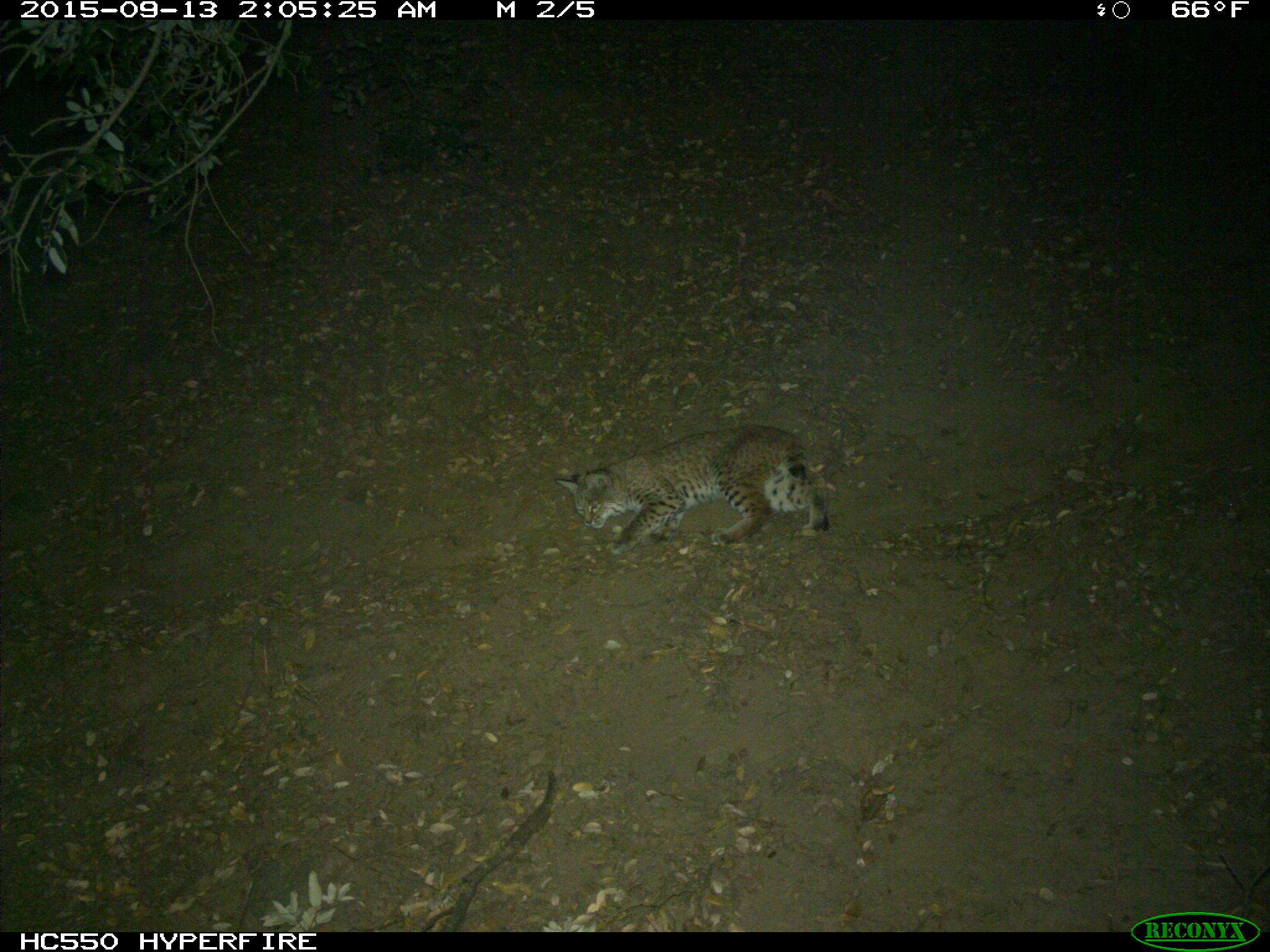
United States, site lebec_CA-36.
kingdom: Animalia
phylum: Chordata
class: Mammalia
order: Carnivora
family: Felidae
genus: Lynx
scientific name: Lynx rufus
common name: bobcat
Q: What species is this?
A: Lynx rufus (bobcat).